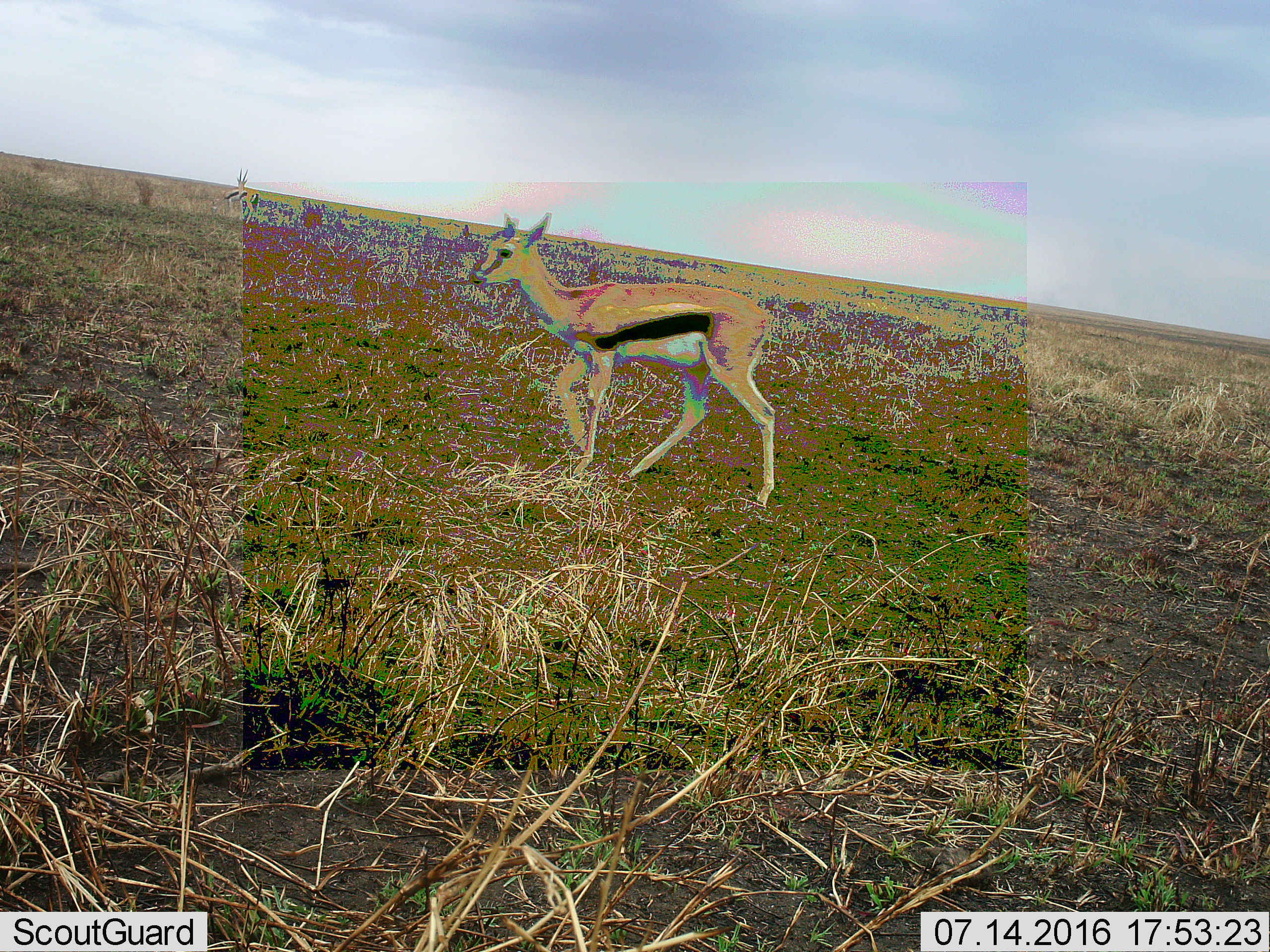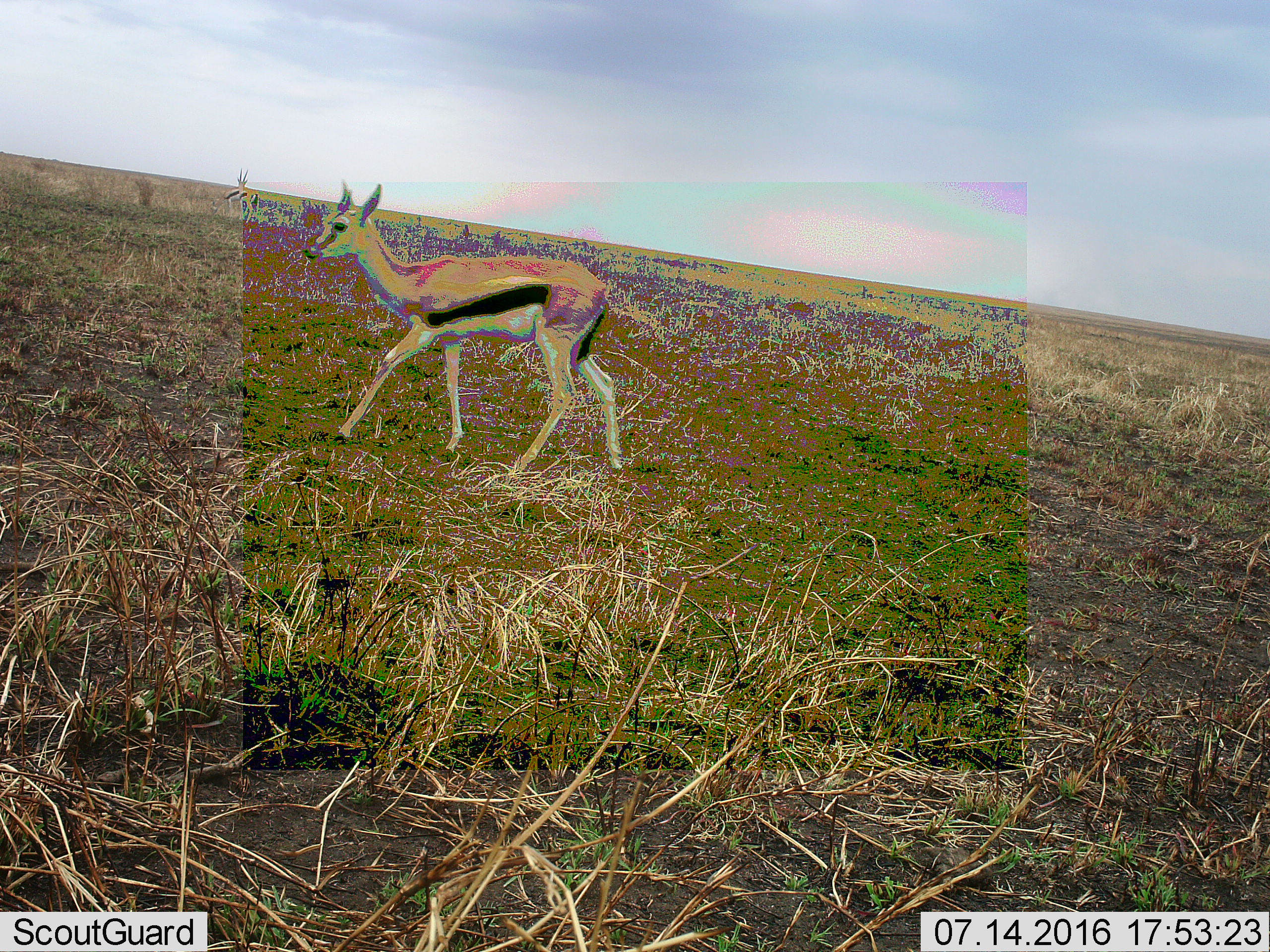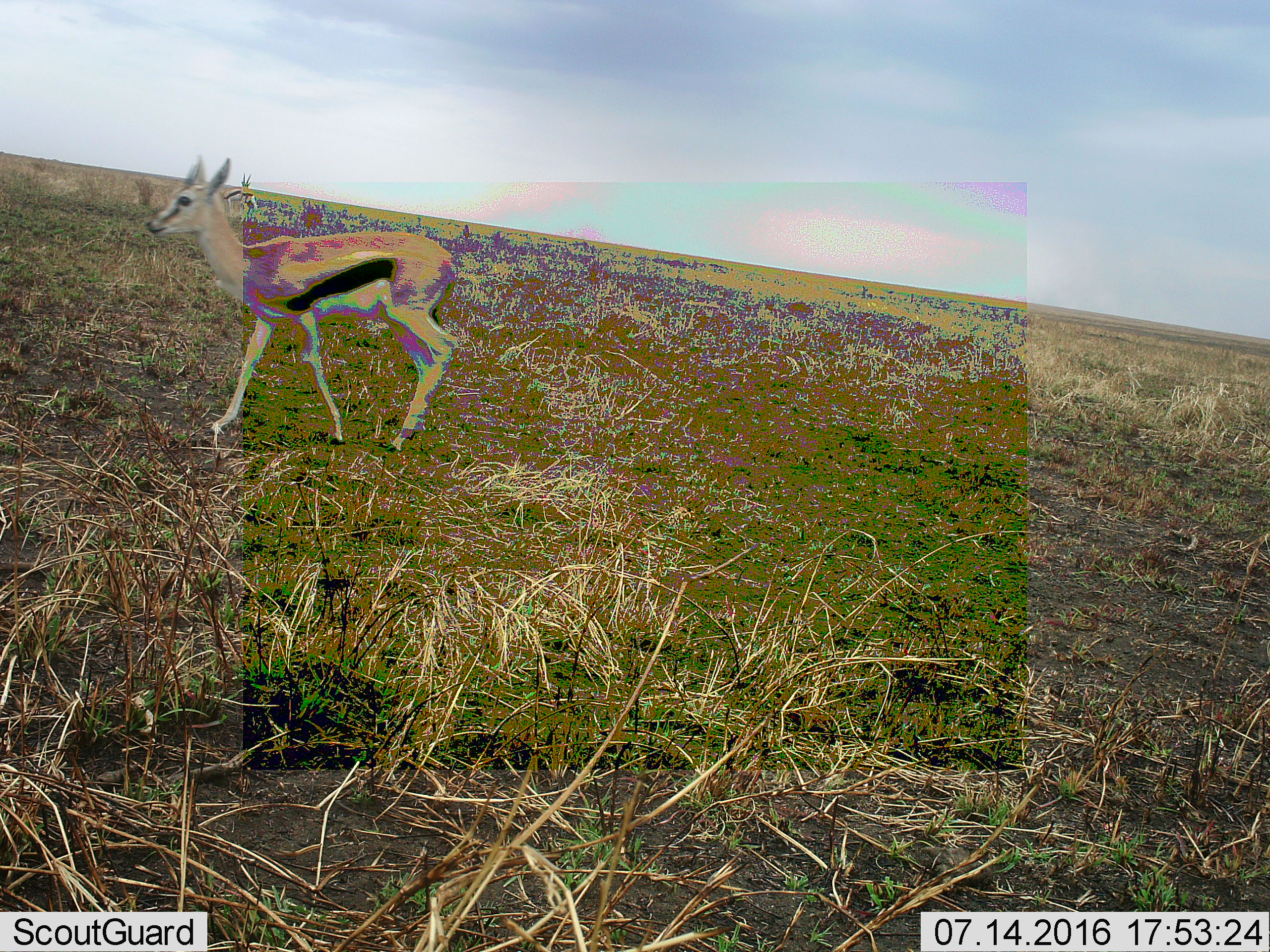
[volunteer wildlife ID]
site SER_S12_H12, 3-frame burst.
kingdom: Animalia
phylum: Chordata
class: Mammalia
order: Artiodactyla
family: Bovidae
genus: Eudorcas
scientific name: Eudorcas thomsonii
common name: thomson's gazelle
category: gazellethomsons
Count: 2.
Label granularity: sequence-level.